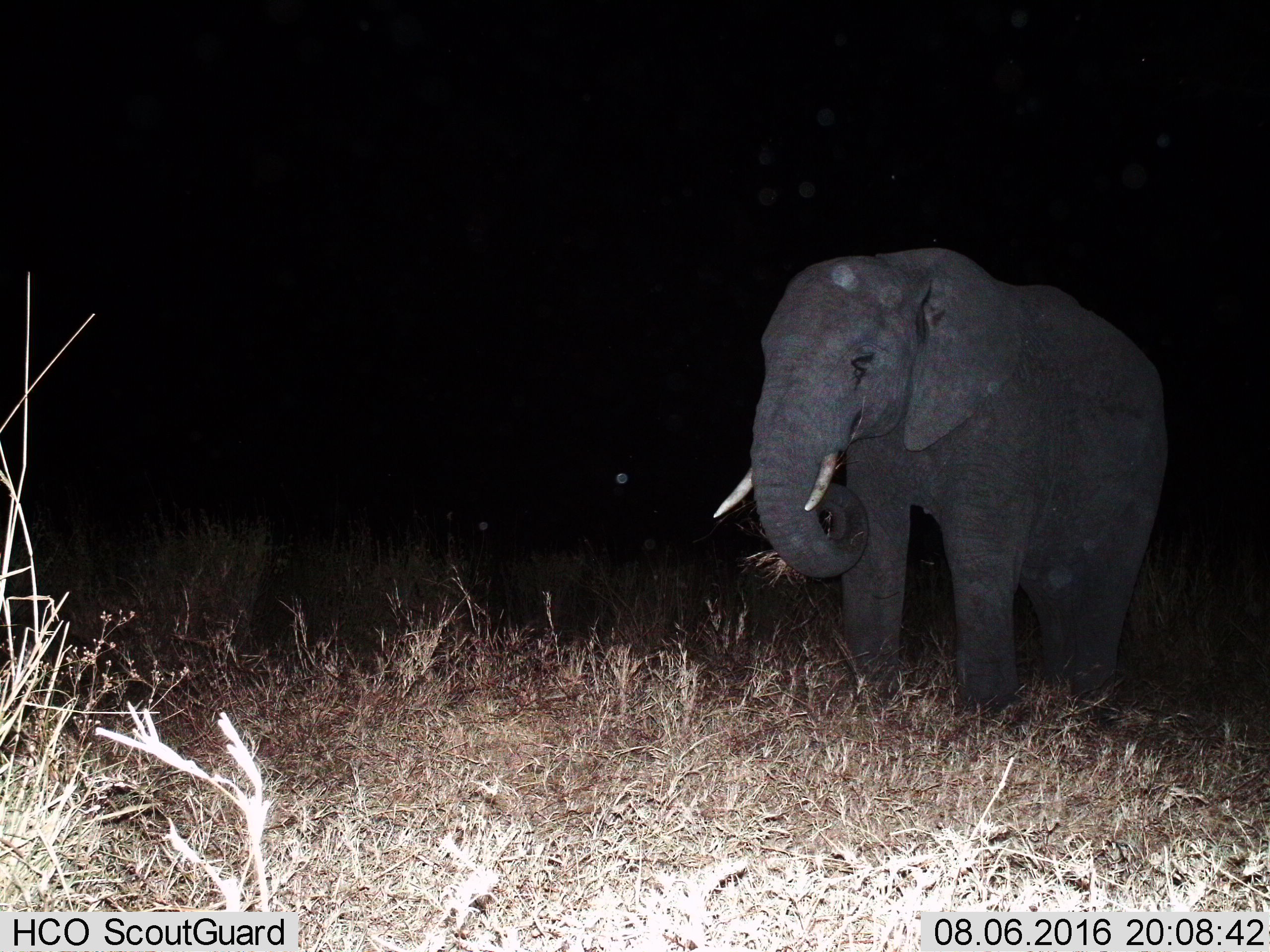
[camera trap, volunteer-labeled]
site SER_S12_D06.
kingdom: Animalia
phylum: Chordata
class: Mammalia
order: Proboscidea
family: Elephantidae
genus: Loxodonta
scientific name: Loxodonta africana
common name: african bush elephant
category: elephant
Elephant (african bush elephant) (Loxodonta africana), count 1. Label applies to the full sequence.